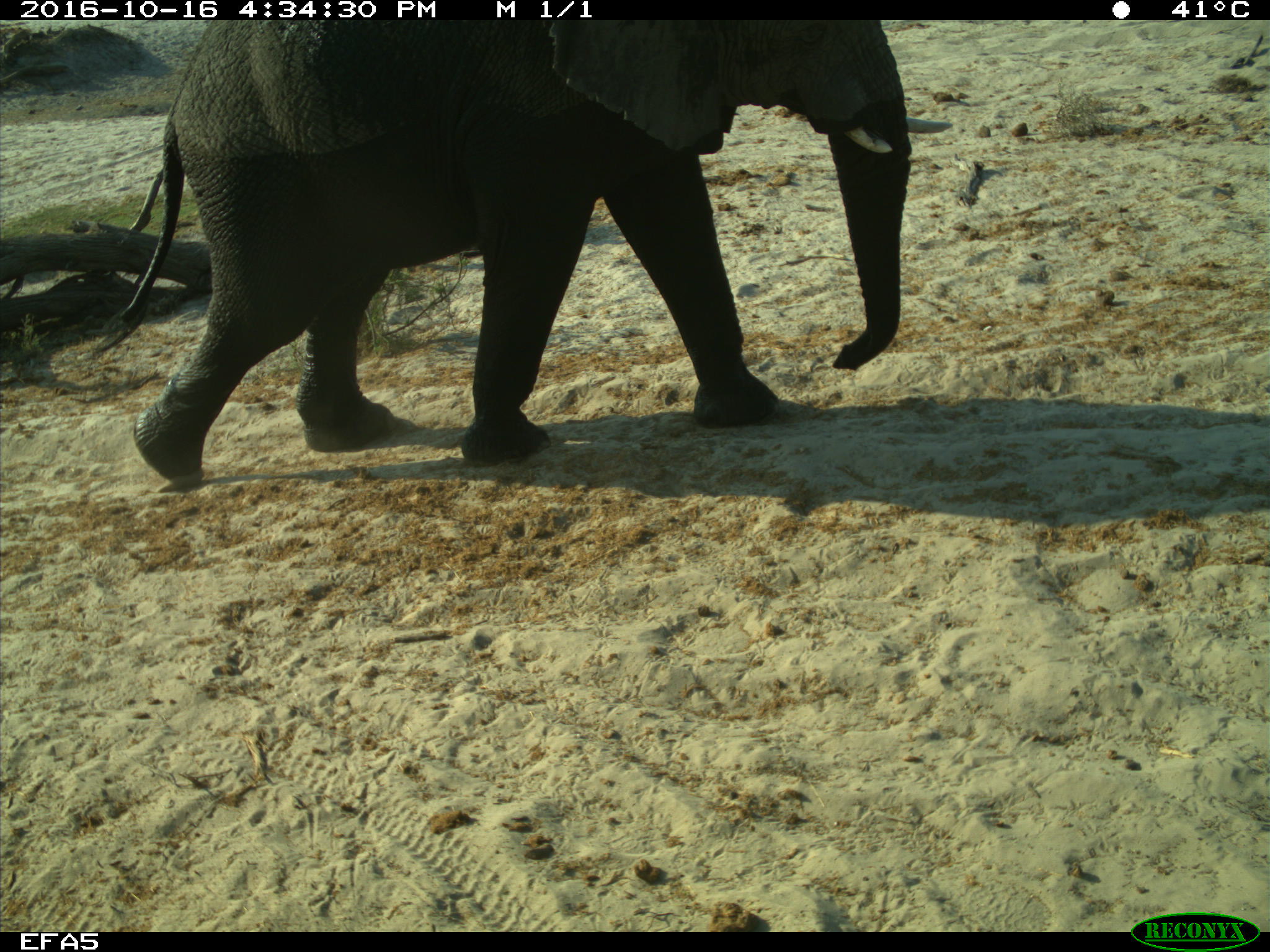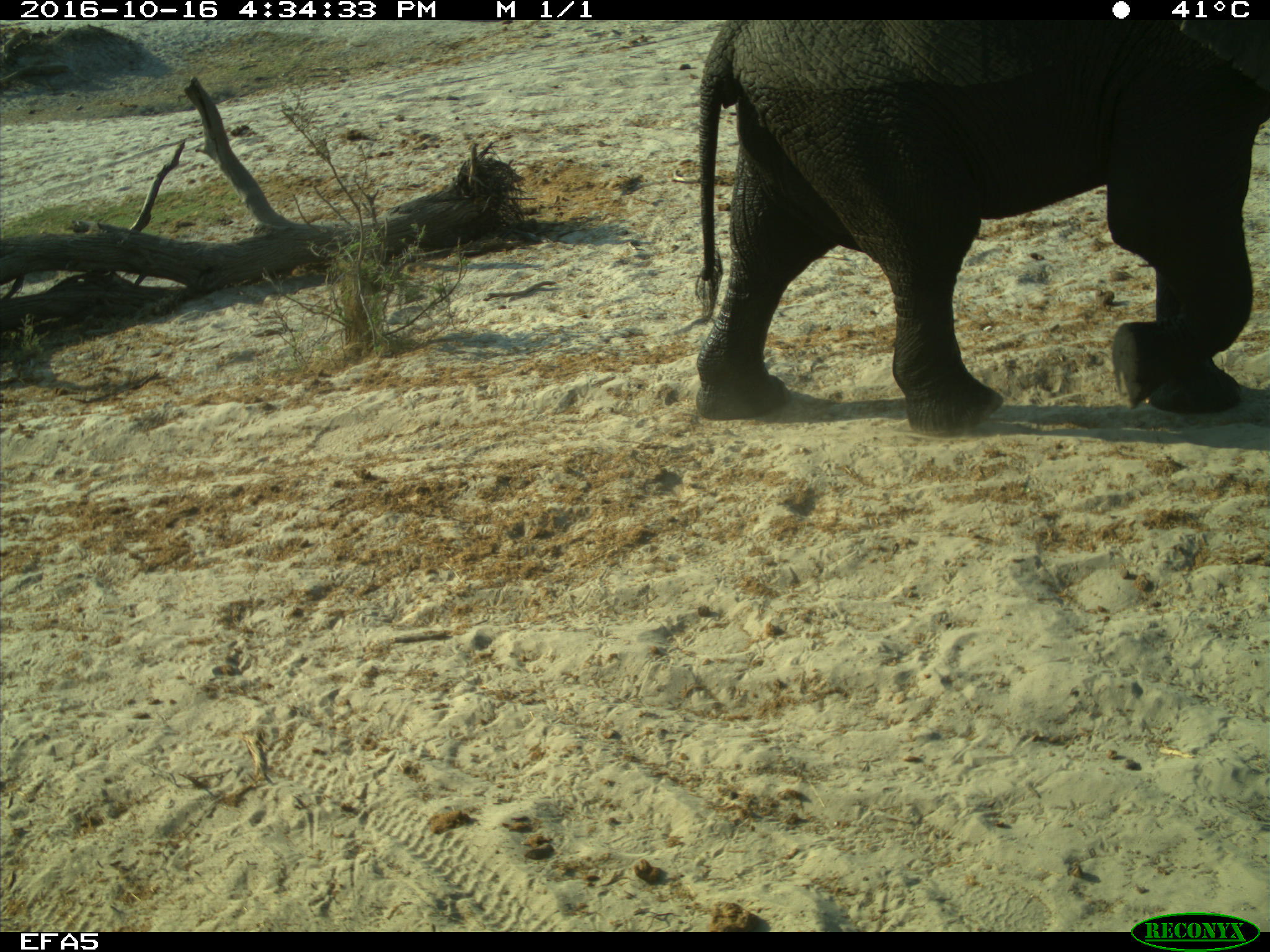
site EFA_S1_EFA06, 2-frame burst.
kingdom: Animalia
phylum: Chordata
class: Mammalia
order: Proboscidea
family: Elephantidae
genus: Loxodonta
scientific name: Loxodonta africana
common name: african bush elephant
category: elephant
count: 1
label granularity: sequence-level